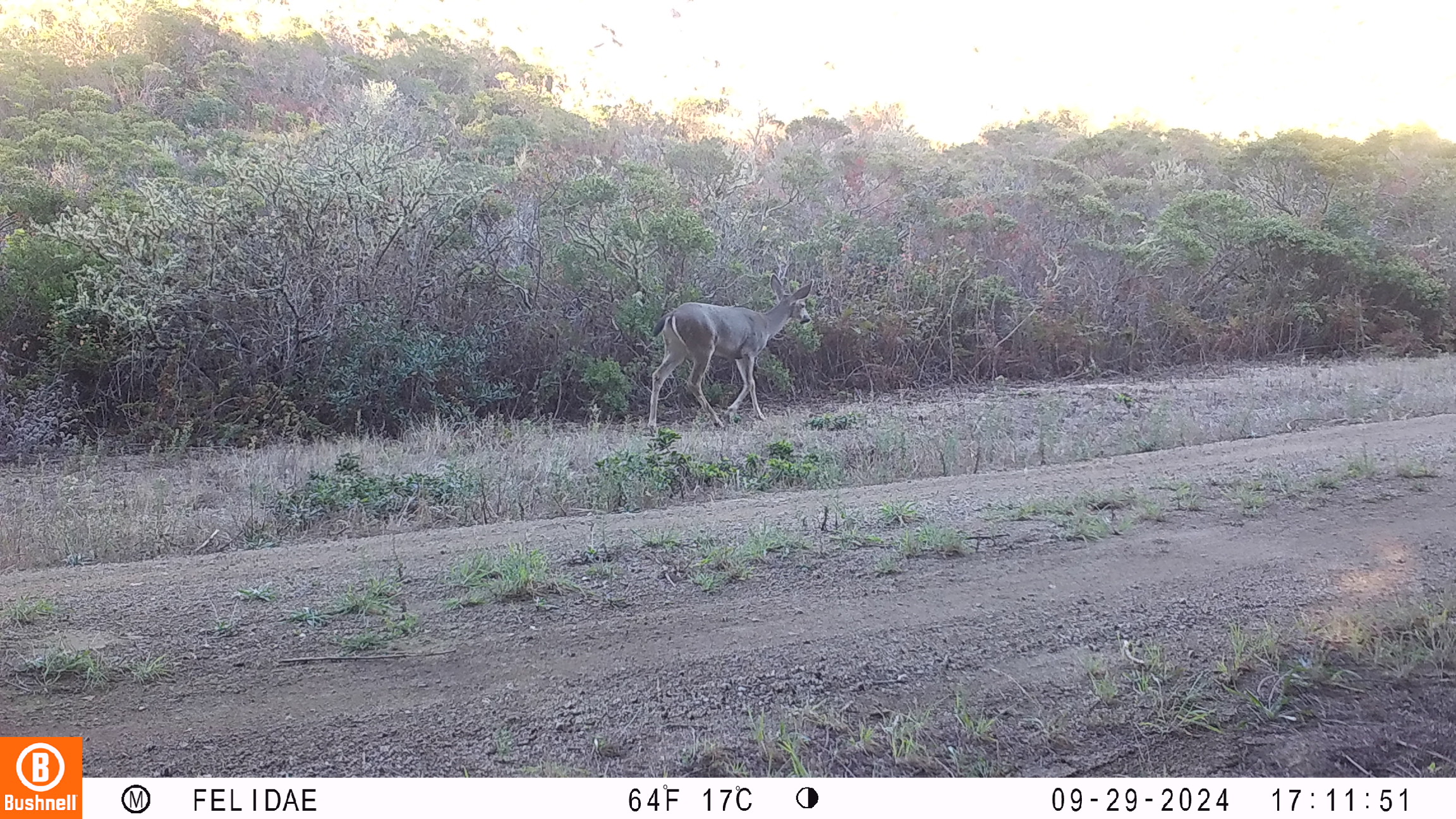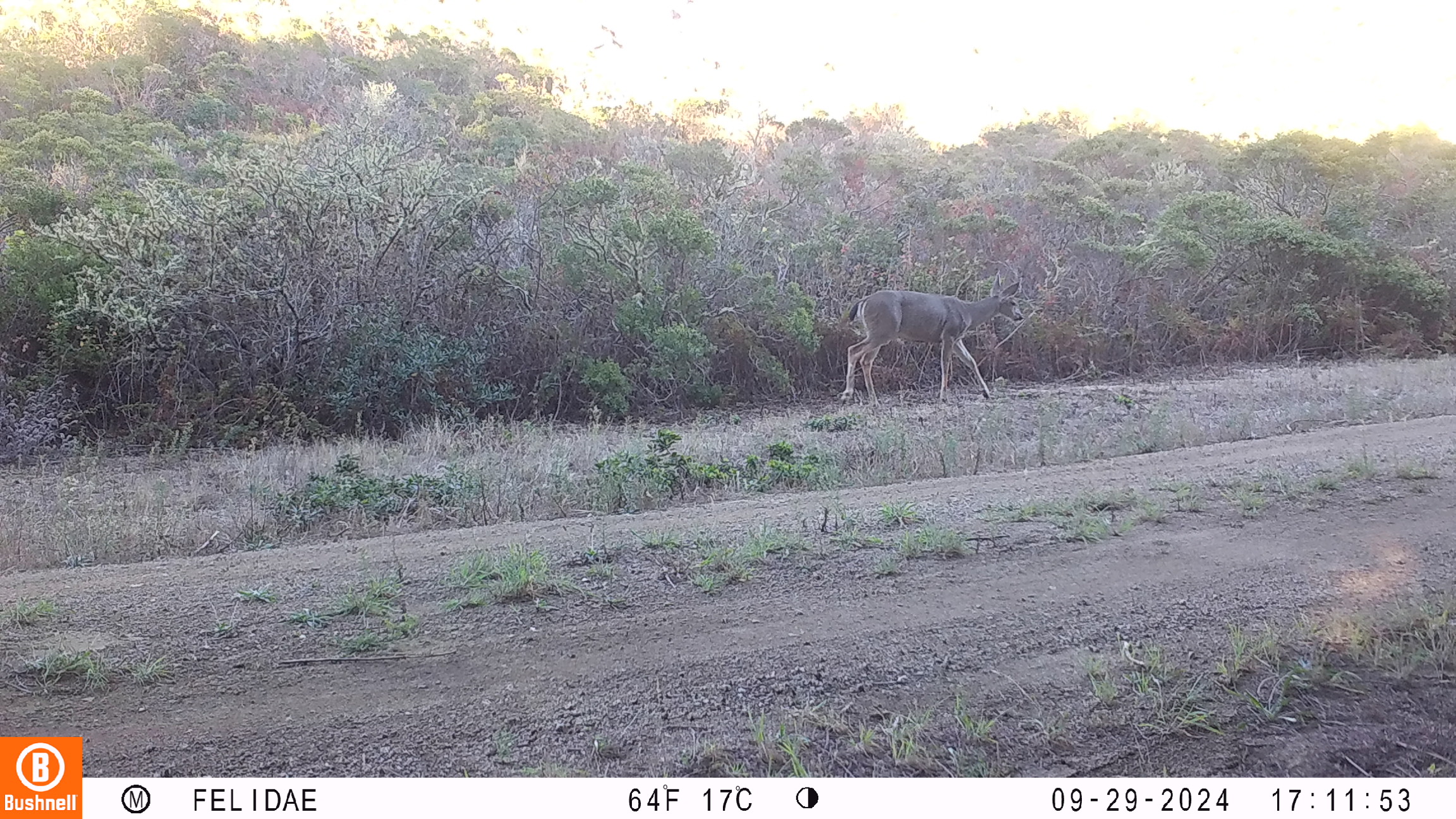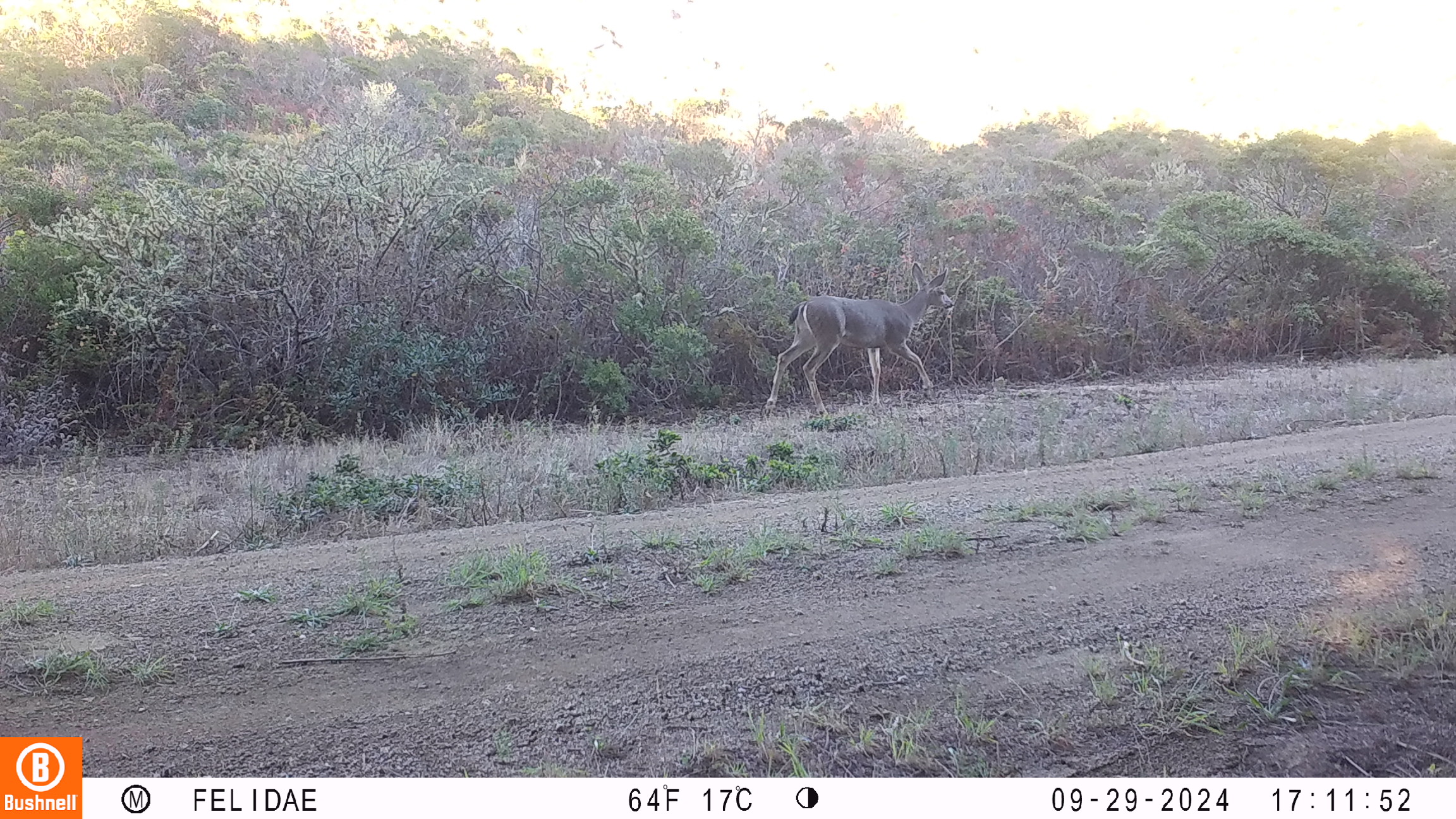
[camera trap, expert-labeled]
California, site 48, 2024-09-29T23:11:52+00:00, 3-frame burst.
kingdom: Animalia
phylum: Chordata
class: Mammalia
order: Artiodactyla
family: Cervidae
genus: Odocoileus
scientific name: Odocoileus hemionus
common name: mule deer